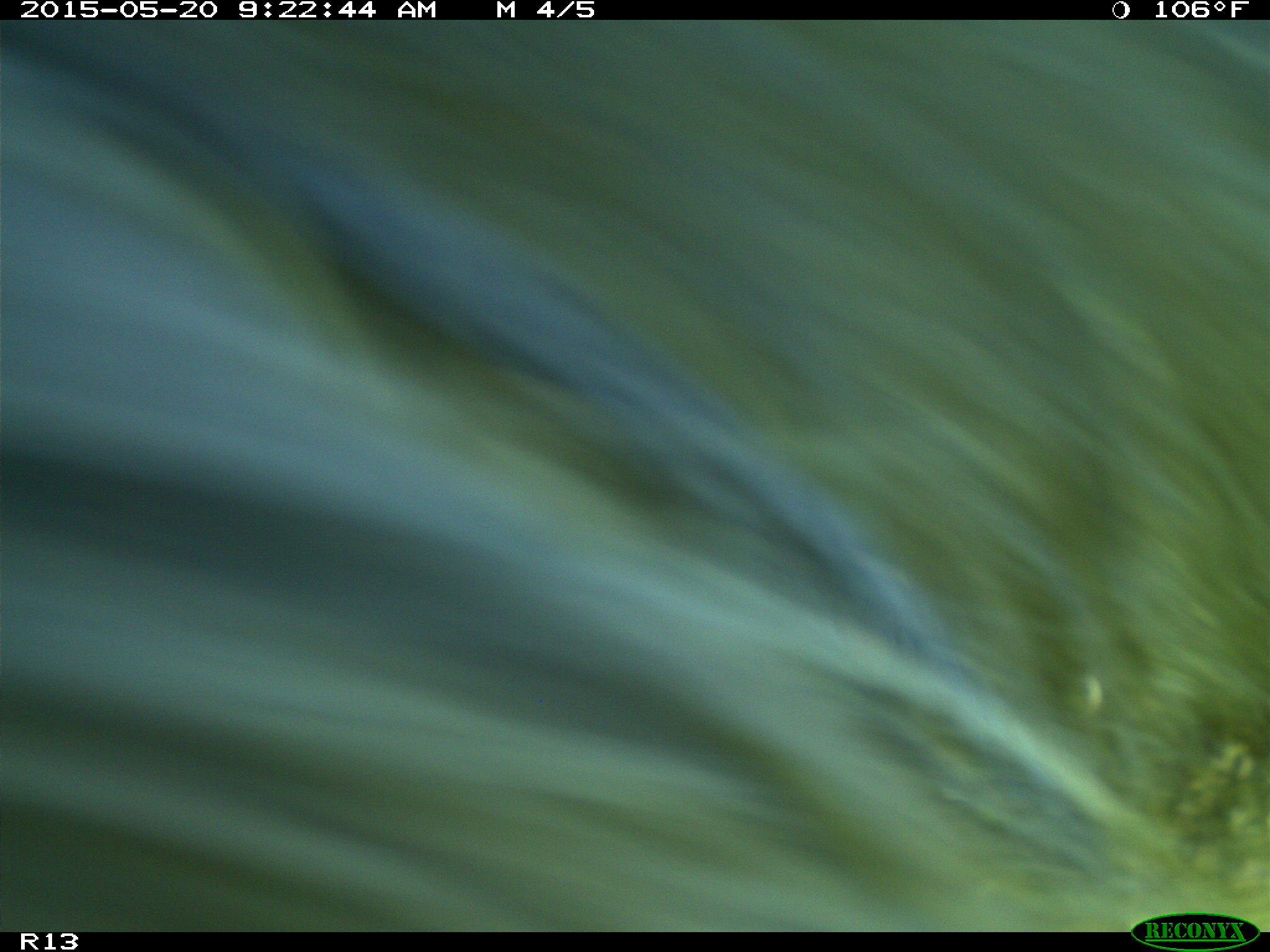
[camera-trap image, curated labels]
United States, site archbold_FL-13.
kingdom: Animalia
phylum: Chordata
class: Mammalia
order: Artiodactyla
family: Bovidae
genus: Bos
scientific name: Bos taurus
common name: domestic cow